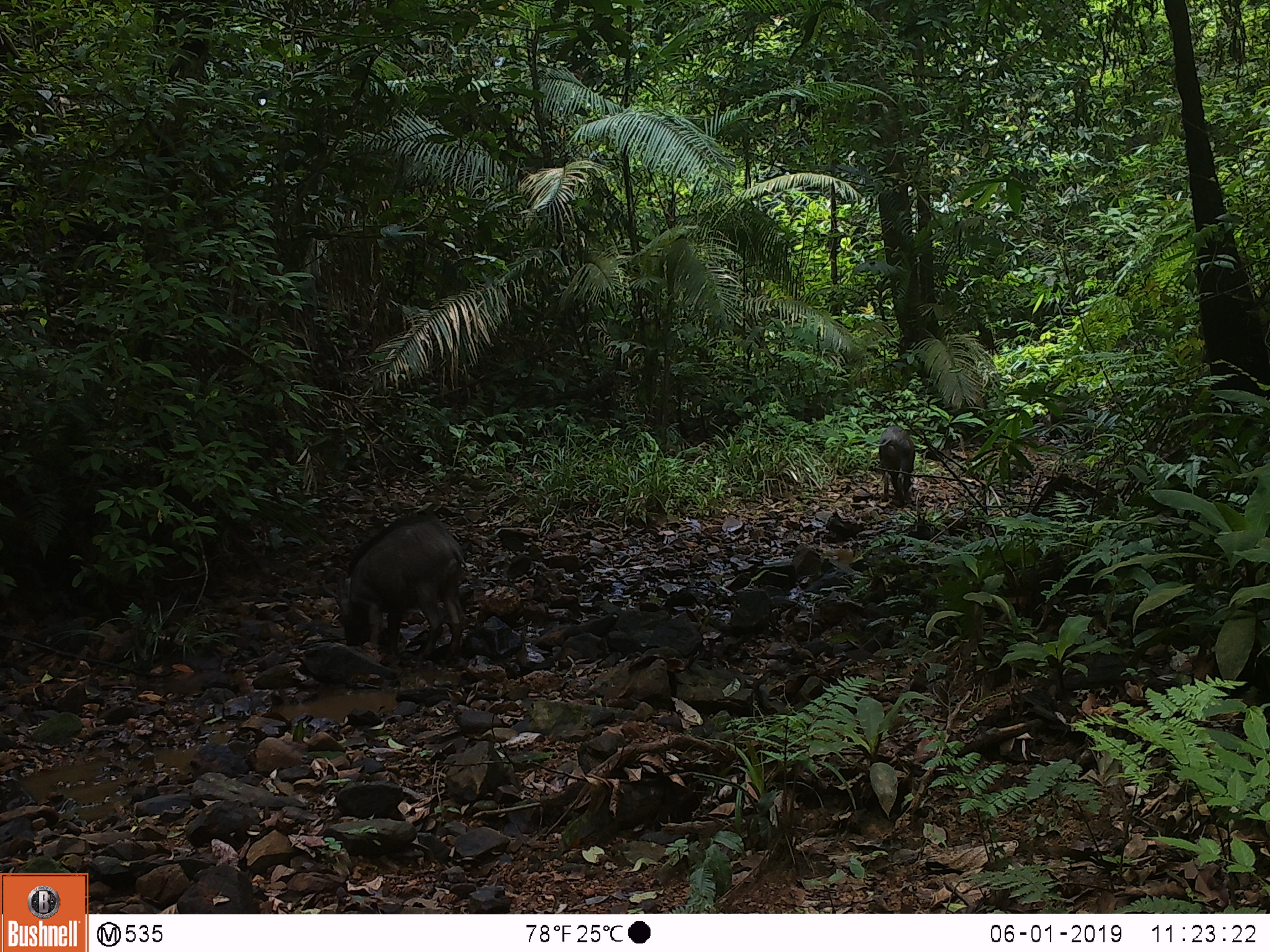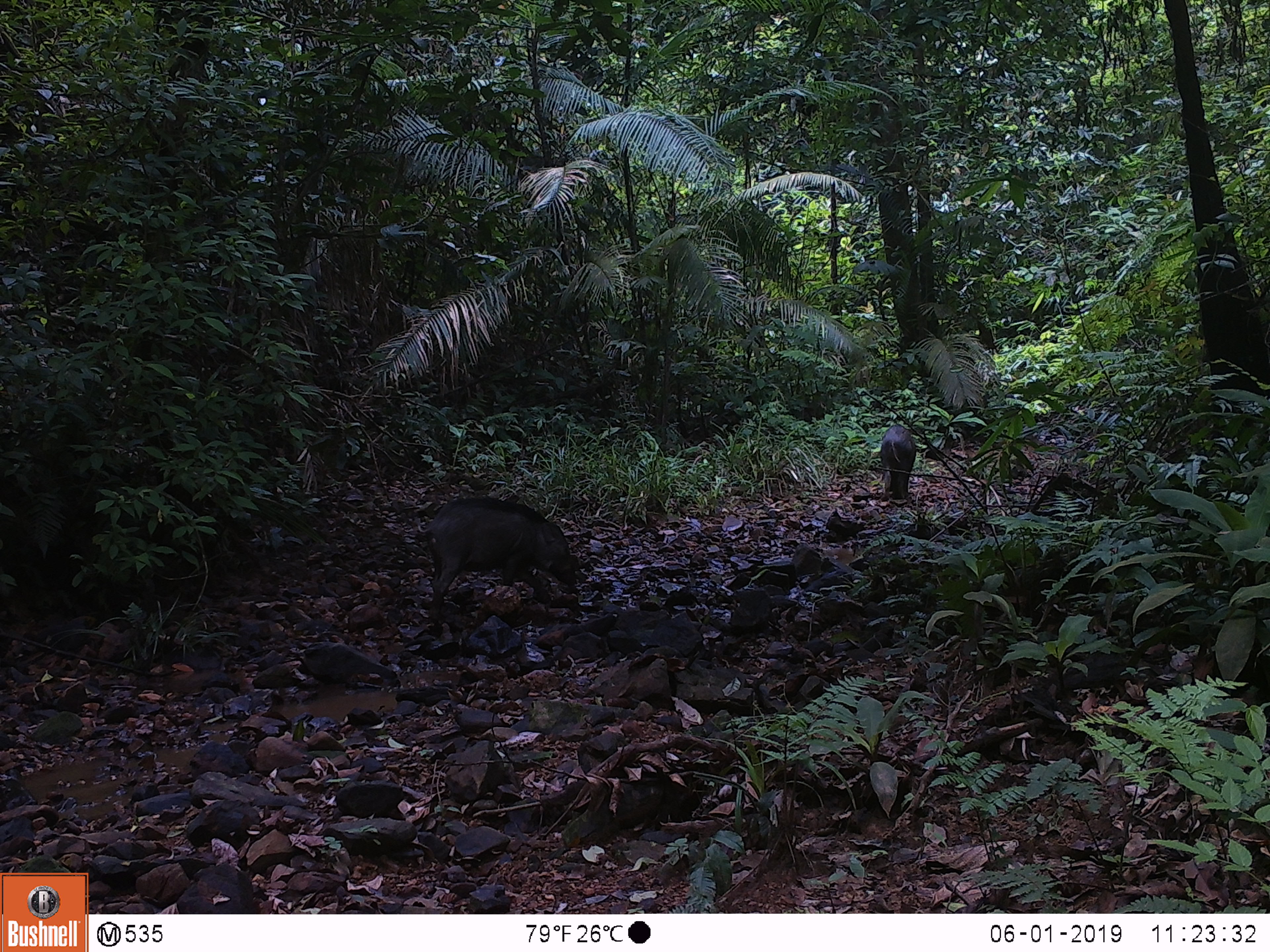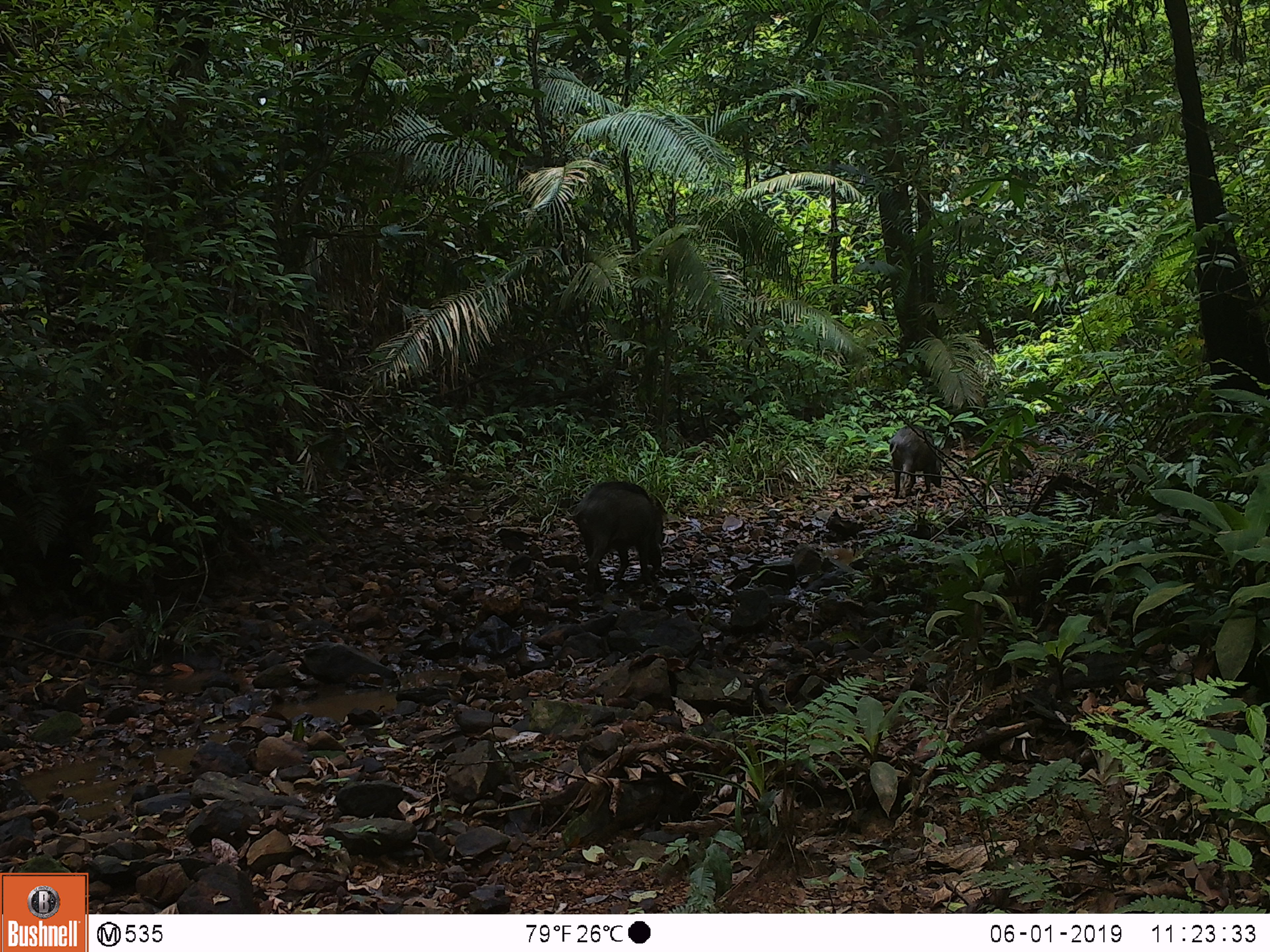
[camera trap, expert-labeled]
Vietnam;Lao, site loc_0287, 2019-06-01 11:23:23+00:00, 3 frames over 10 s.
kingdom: Animalia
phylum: Chordata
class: Mammalia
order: Artiodactyla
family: Suidae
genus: Sus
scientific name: Sus scrofa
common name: eurasian wild pig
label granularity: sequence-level